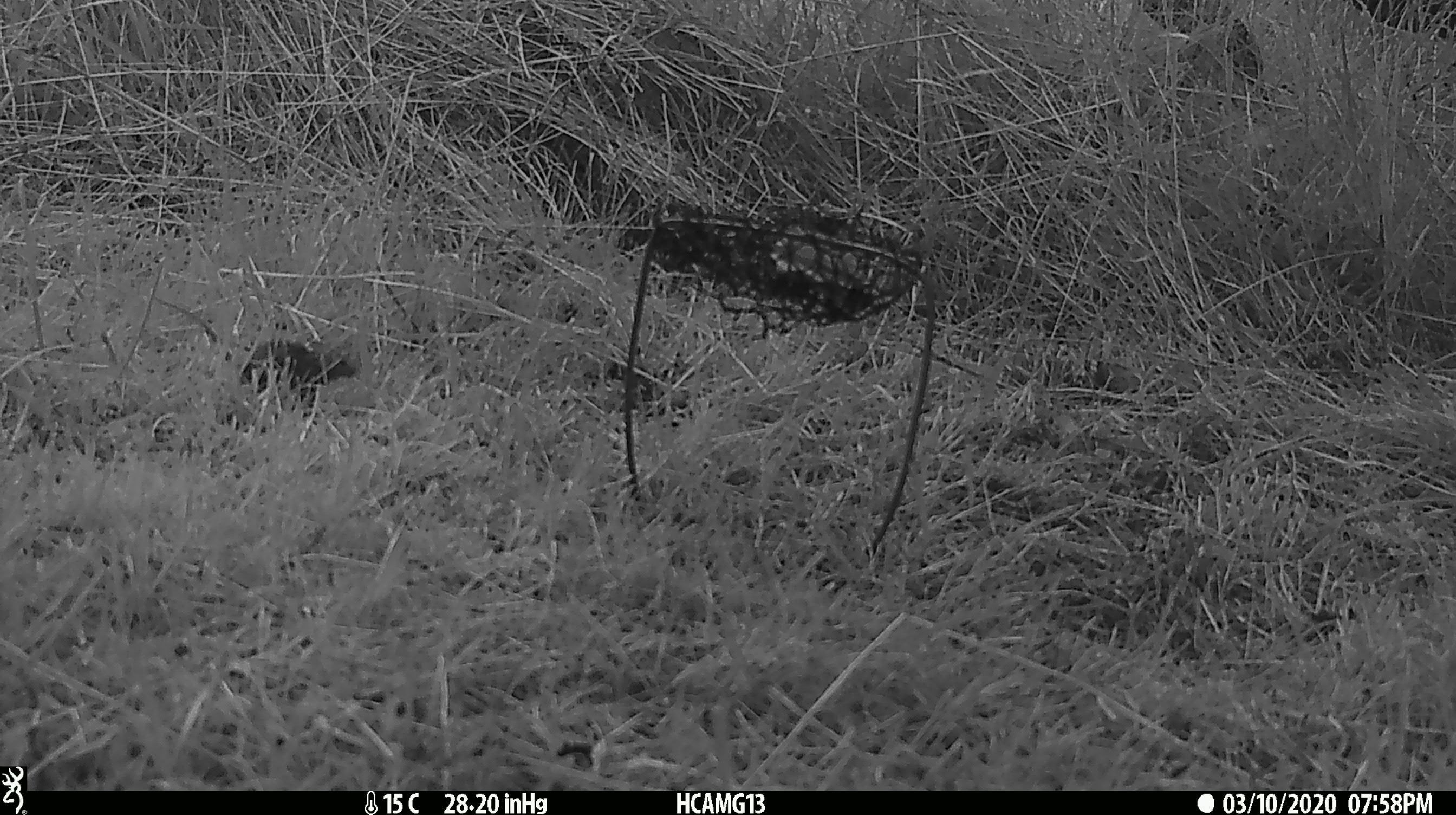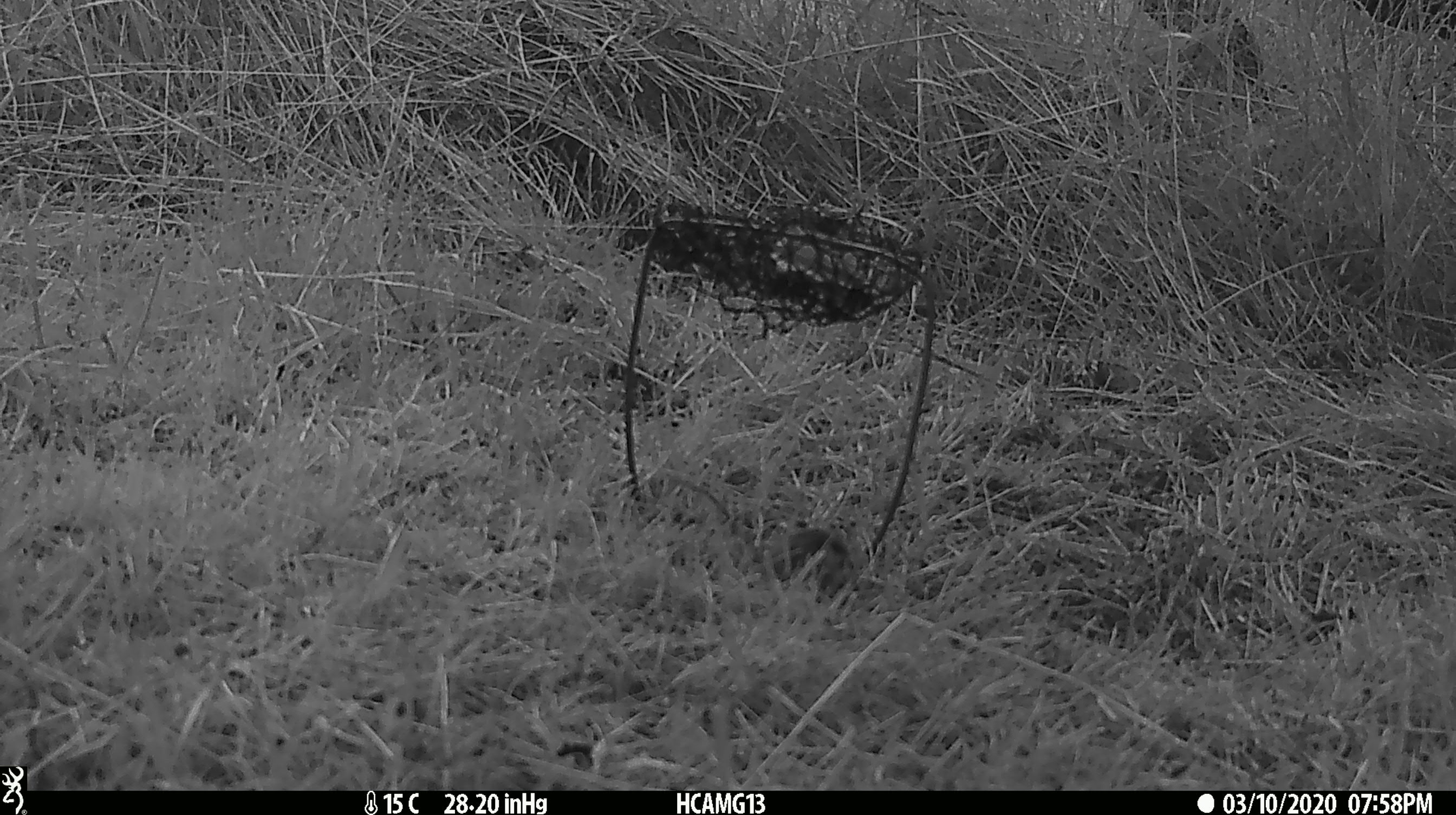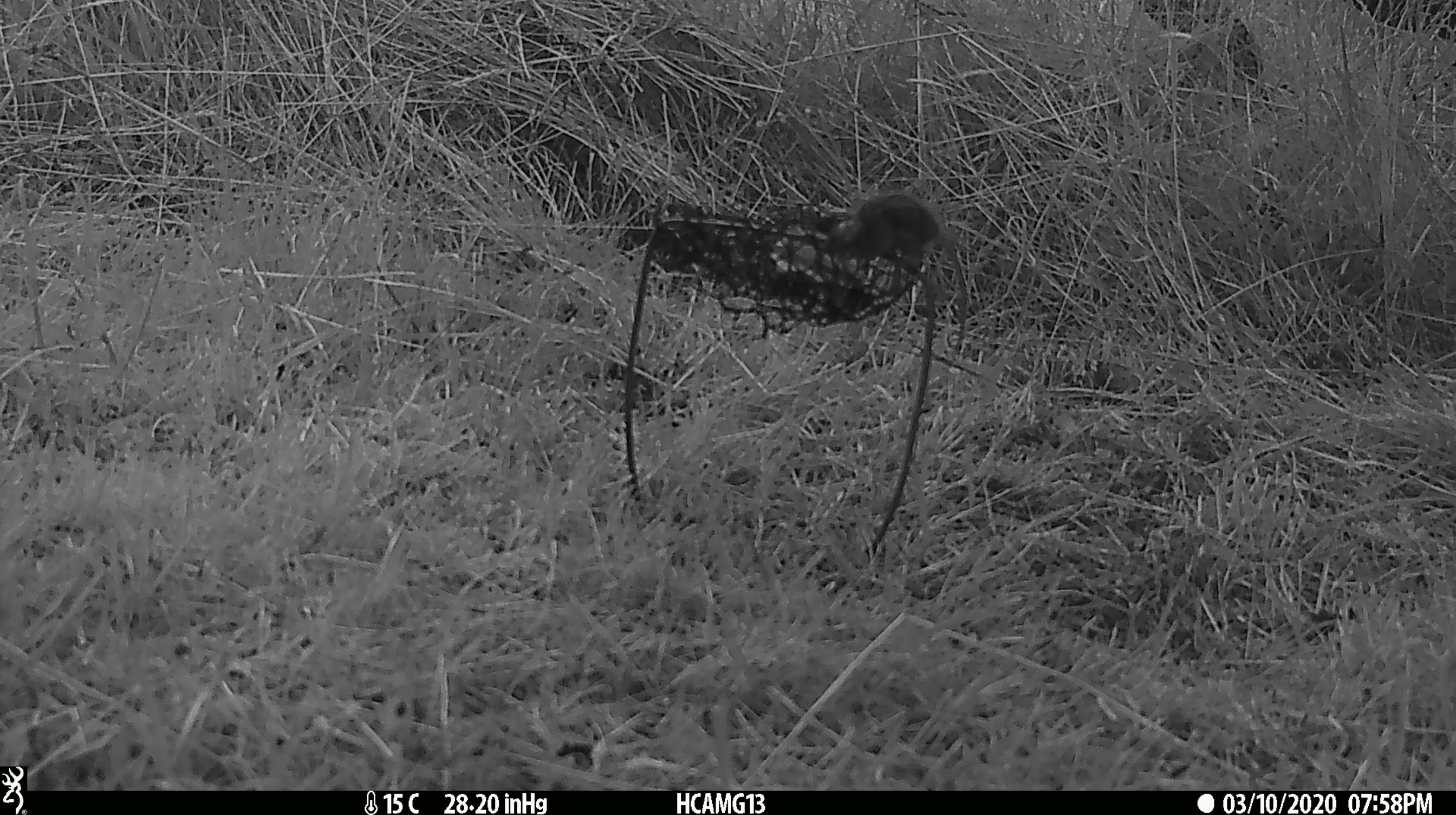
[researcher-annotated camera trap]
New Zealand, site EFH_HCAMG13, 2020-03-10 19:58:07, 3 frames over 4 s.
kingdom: Animalia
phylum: Chordata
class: Mammalia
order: Rodentia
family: Muridae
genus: Mus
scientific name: Mus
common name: mouse